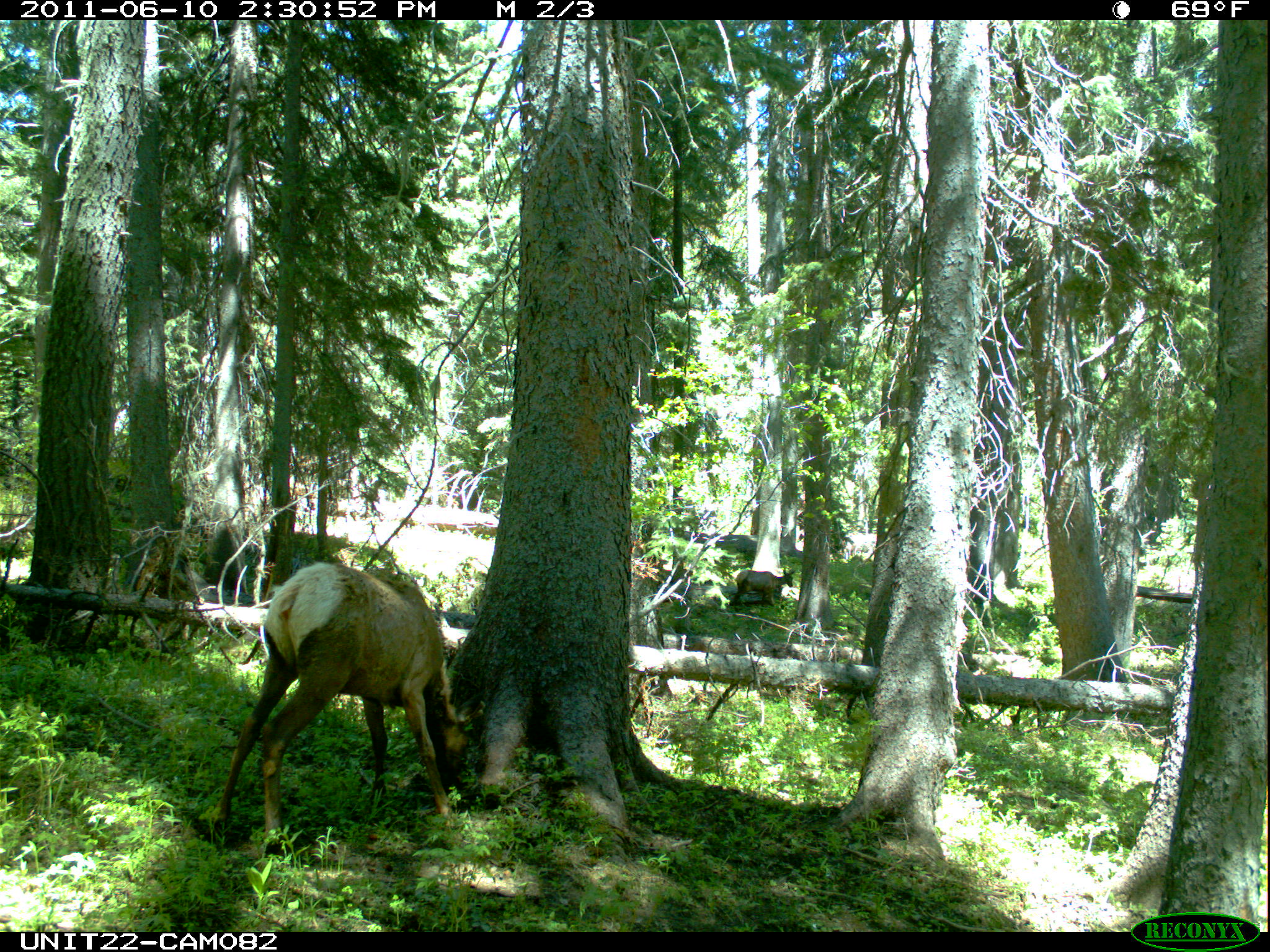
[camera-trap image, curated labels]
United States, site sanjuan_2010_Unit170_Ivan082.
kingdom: Animalia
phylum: Chordata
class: Mammalia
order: Artiodactyla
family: Cervidae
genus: Cervus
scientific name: Cervus elaphus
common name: red deer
Cervus elaphus (red deer).